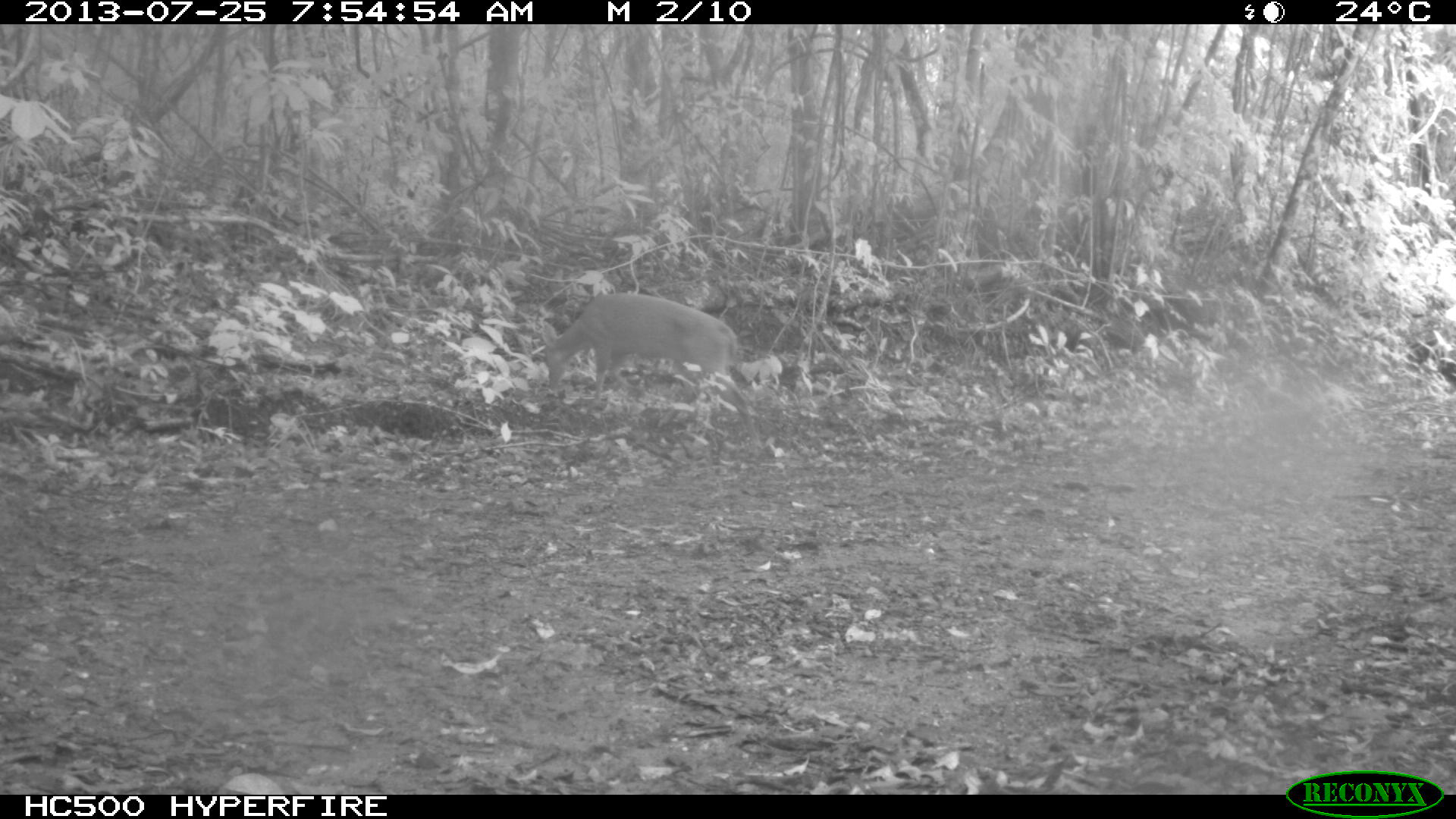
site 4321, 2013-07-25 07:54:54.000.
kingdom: Animalia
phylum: Chordata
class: Mammalia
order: Artiodactyla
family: Cervidae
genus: Mazama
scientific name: Mazama temama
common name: central american red brocket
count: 1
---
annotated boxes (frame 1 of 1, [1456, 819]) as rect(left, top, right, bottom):
mazama temama: rect(542, 293, 761, 449)